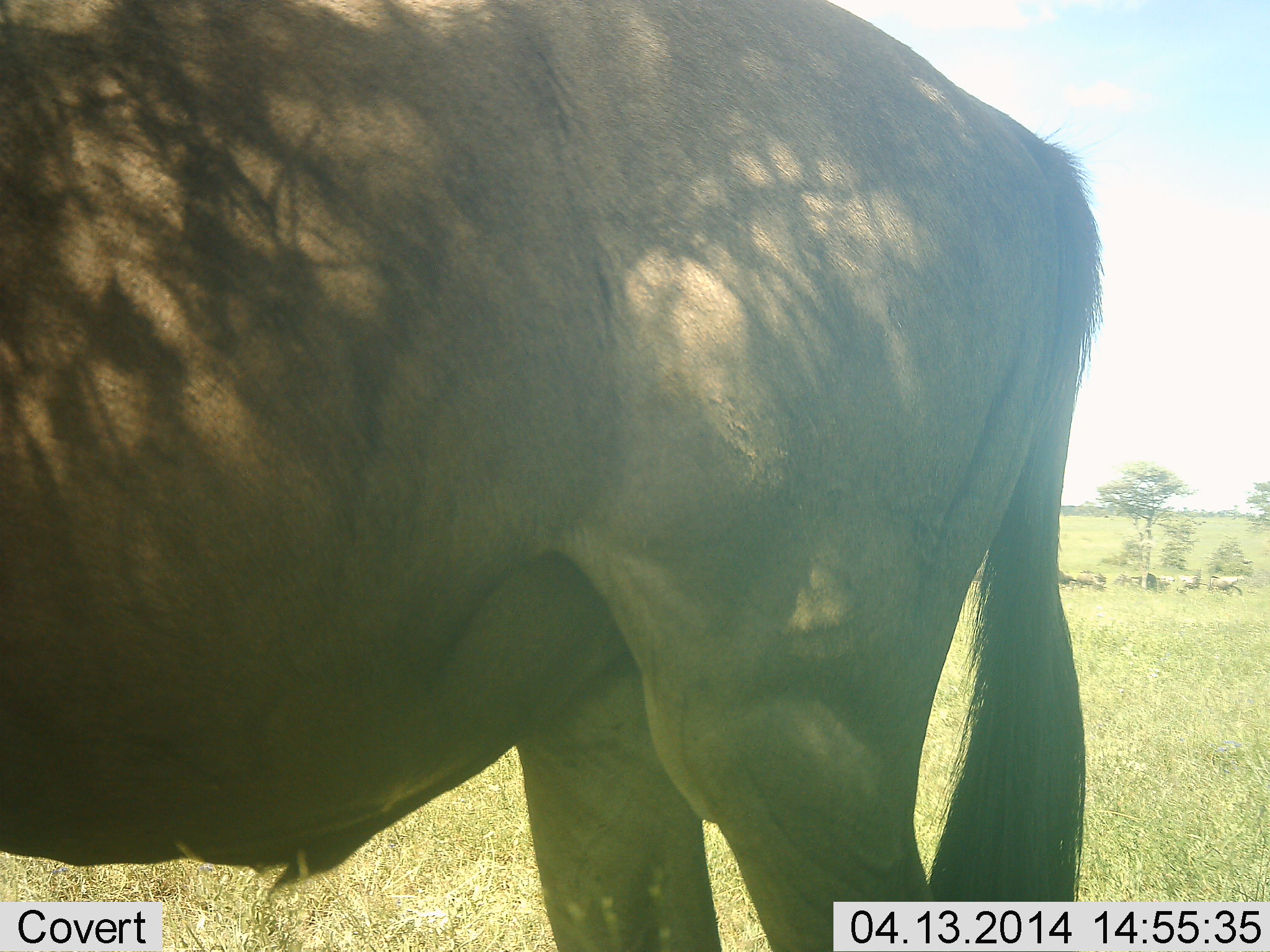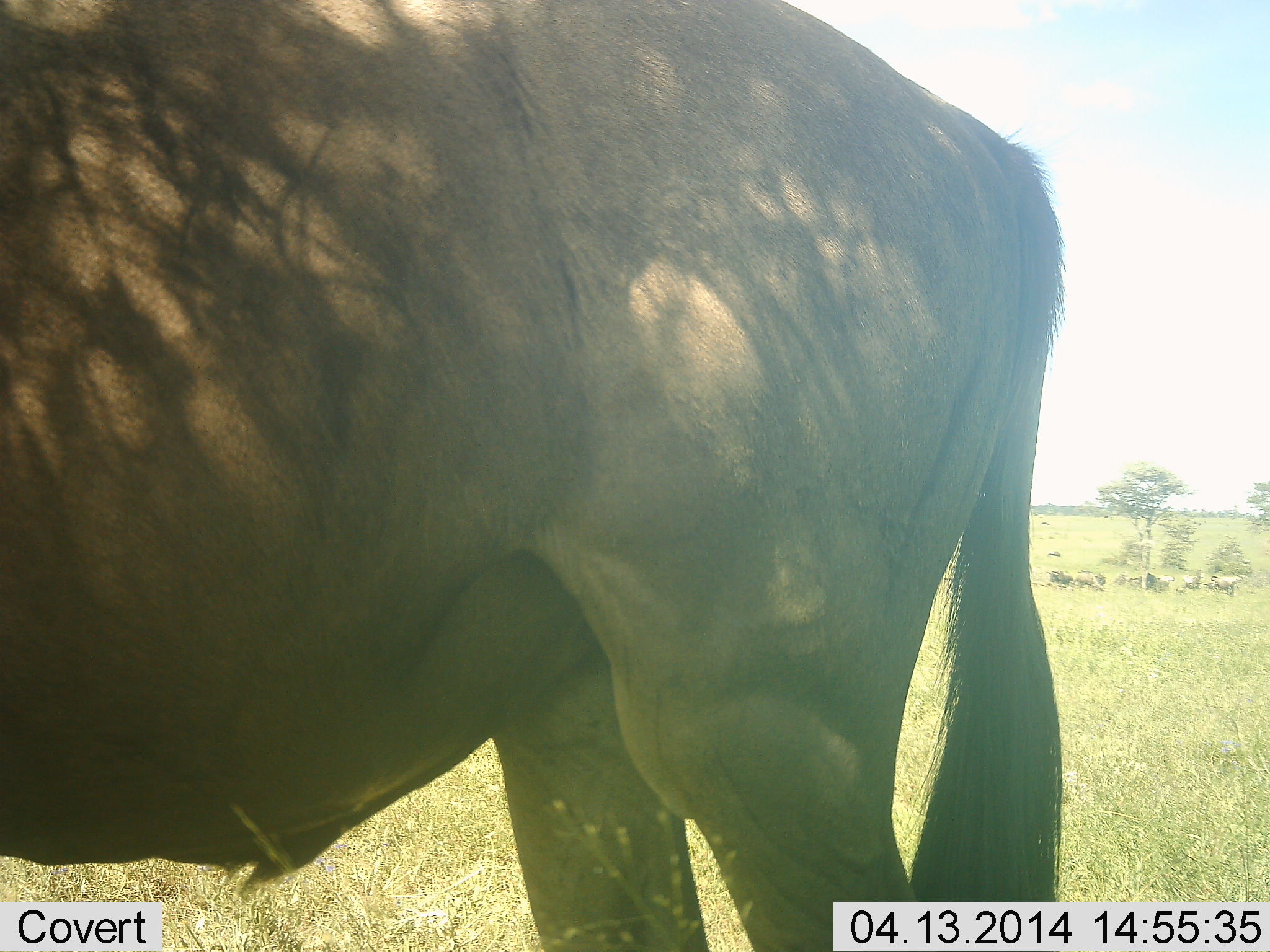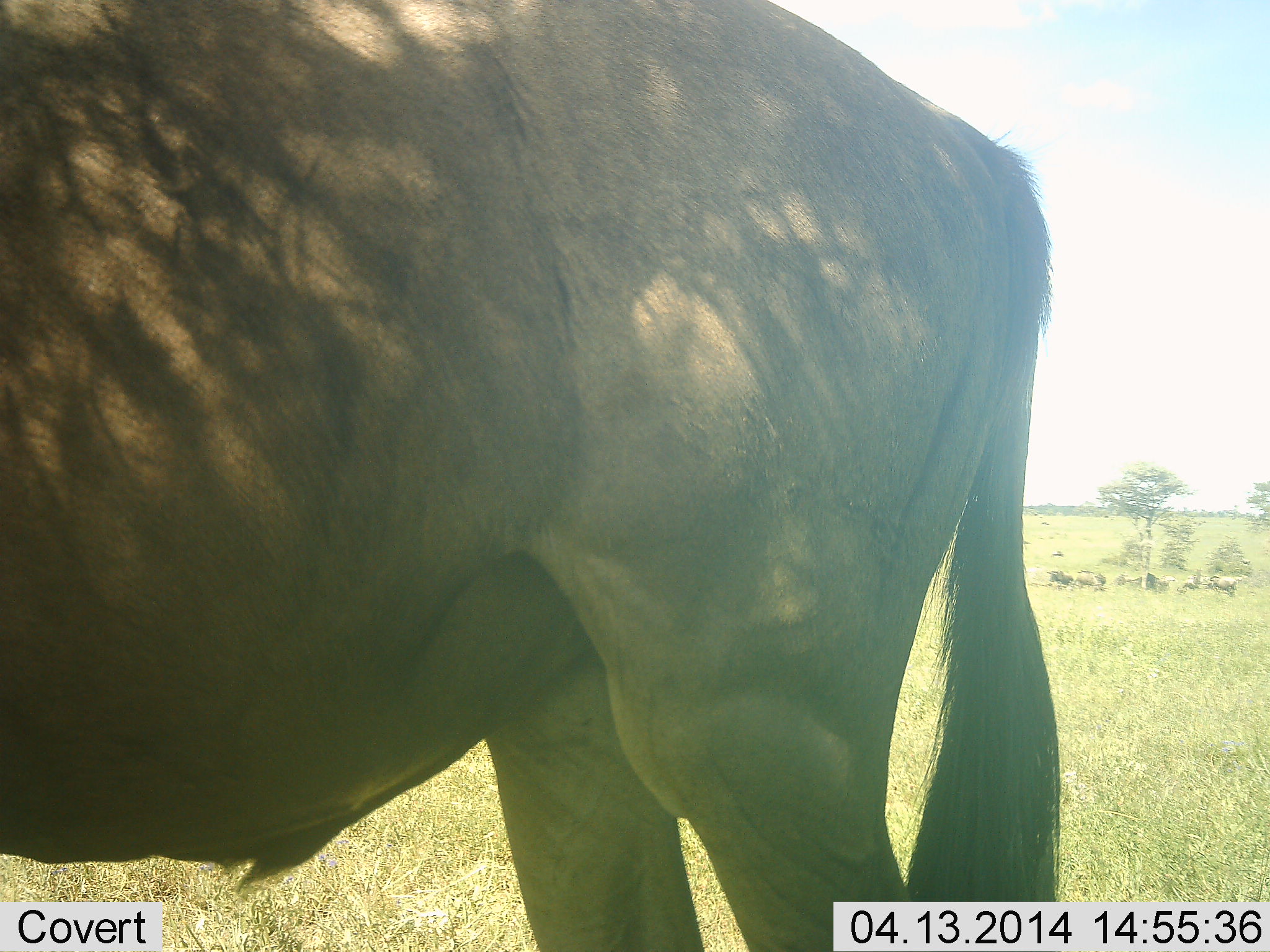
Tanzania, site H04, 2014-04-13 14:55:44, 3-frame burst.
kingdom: Animalia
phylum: Chordata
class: Mammalia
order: Artiodactyla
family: Bovidae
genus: Connochaetes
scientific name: Connochaetes taurinus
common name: blue wildebeest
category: wildebeest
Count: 9.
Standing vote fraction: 90%.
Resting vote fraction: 10%.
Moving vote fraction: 20%.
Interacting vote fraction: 0%.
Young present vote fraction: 0%.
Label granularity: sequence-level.